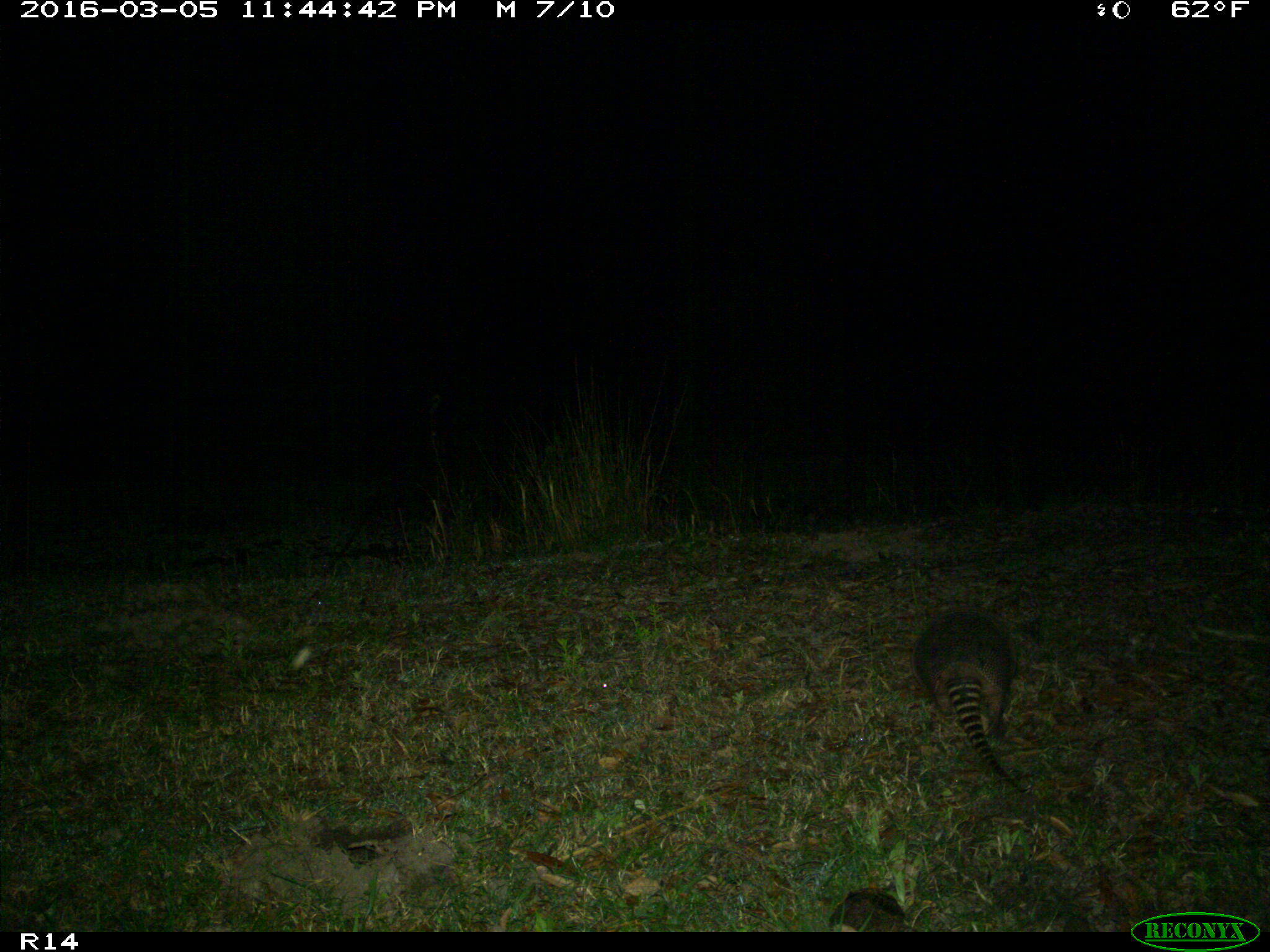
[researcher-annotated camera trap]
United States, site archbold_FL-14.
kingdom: Animalia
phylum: Chordata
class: Mammalia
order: Cingulata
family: Dasypodidae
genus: Dasypus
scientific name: Dasypus novemcinctus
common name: nine-banded armadillo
Dasypus novemcinctus (nine-banded armadillo).